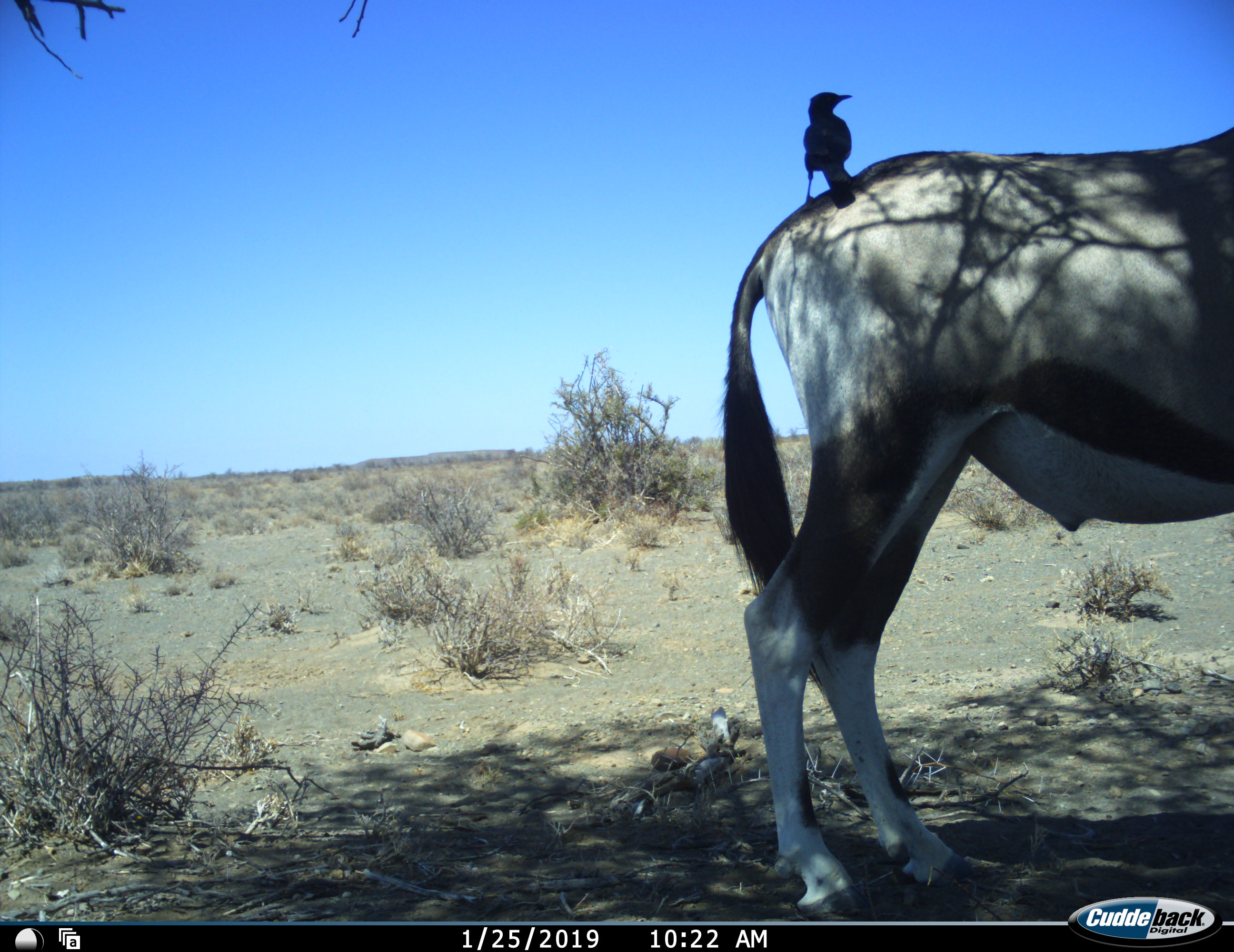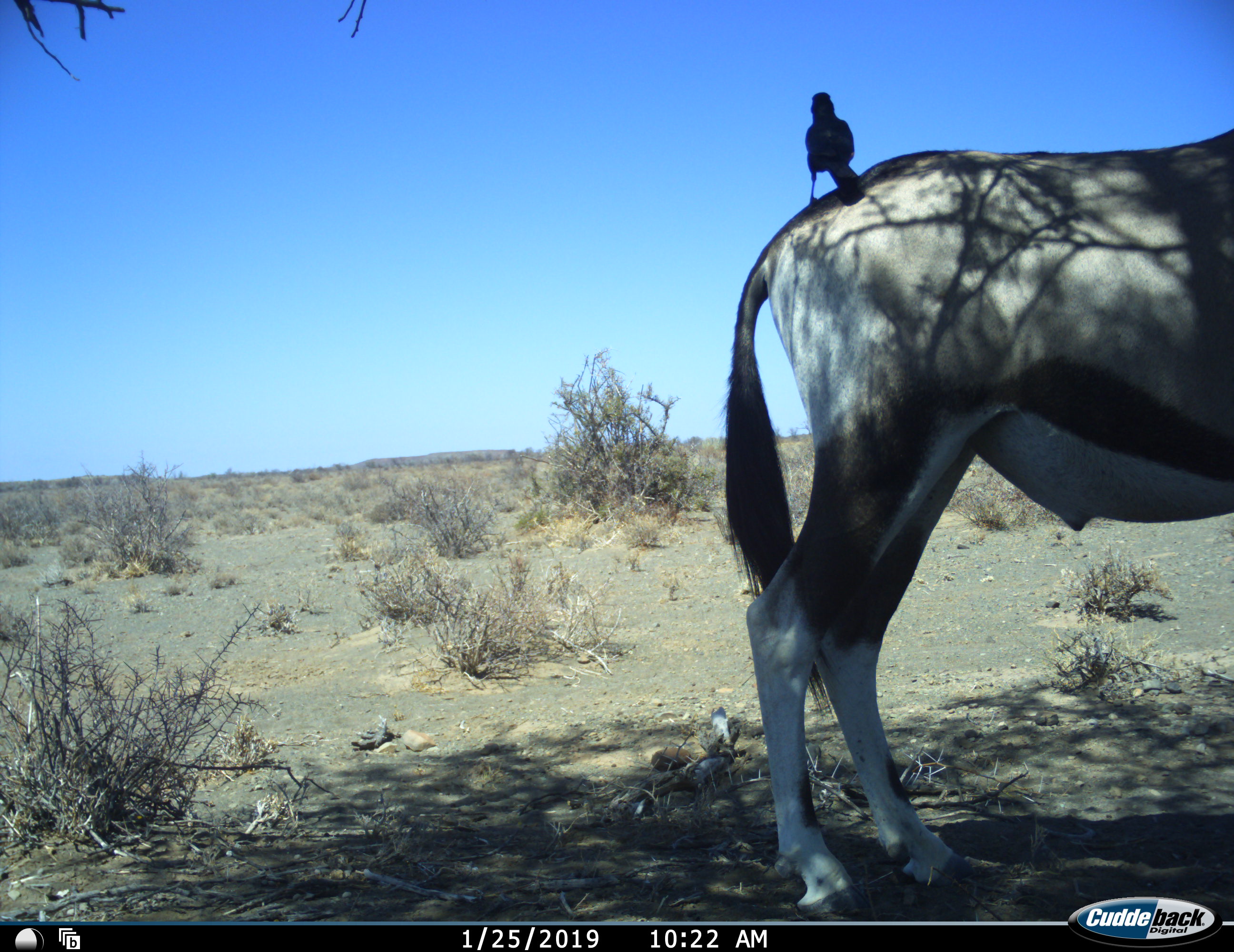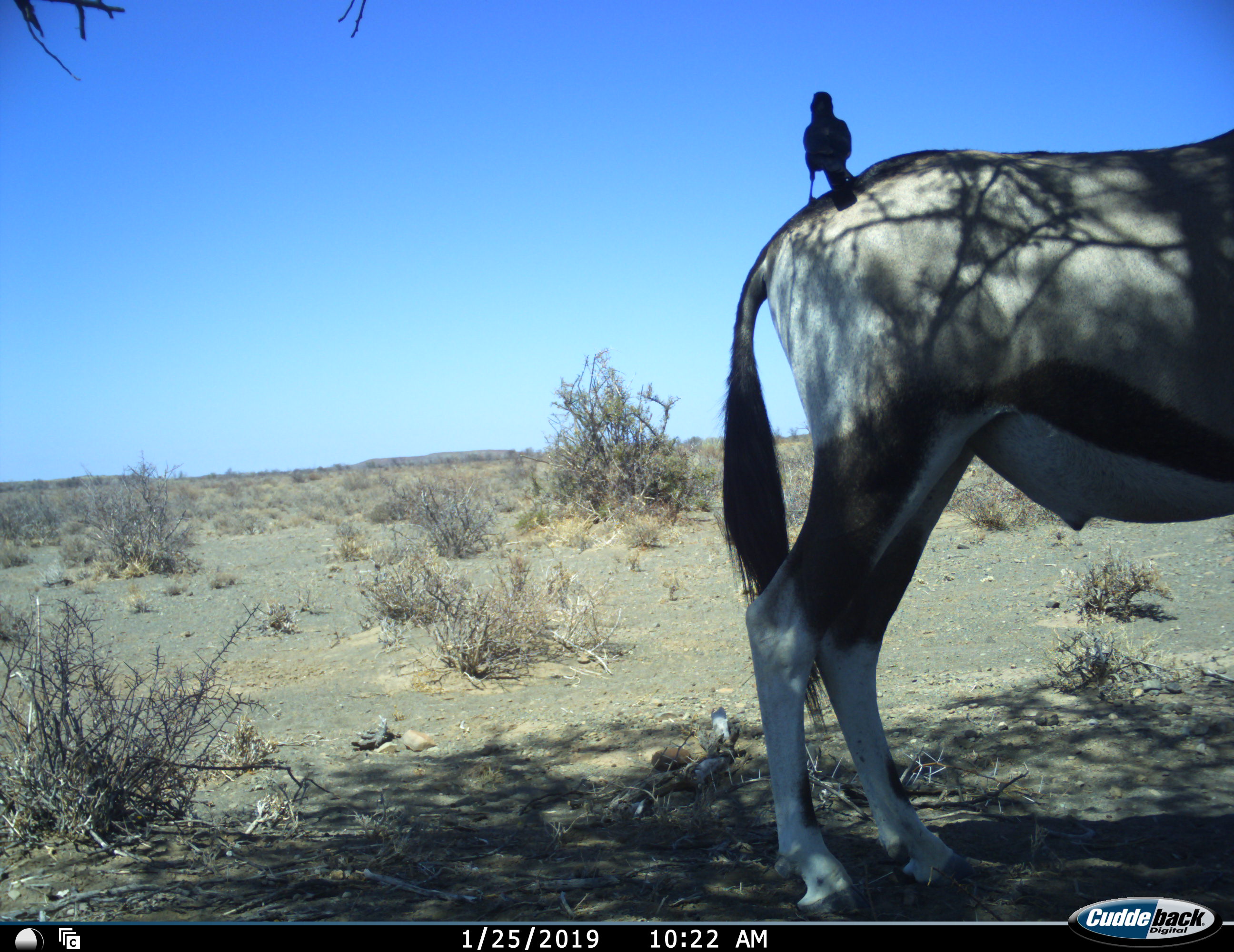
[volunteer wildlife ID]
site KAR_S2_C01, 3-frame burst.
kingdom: Animalia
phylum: Chordata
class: Aves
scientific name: Aves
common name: bird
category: birdother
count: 1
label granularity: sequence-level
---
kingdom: Animalia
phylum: Chordata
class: Mammalia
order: Artiodactyla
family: Bovidae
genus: Oryx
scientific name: Oryx gazella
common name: gemsbok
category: oryx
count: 1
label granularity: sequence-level